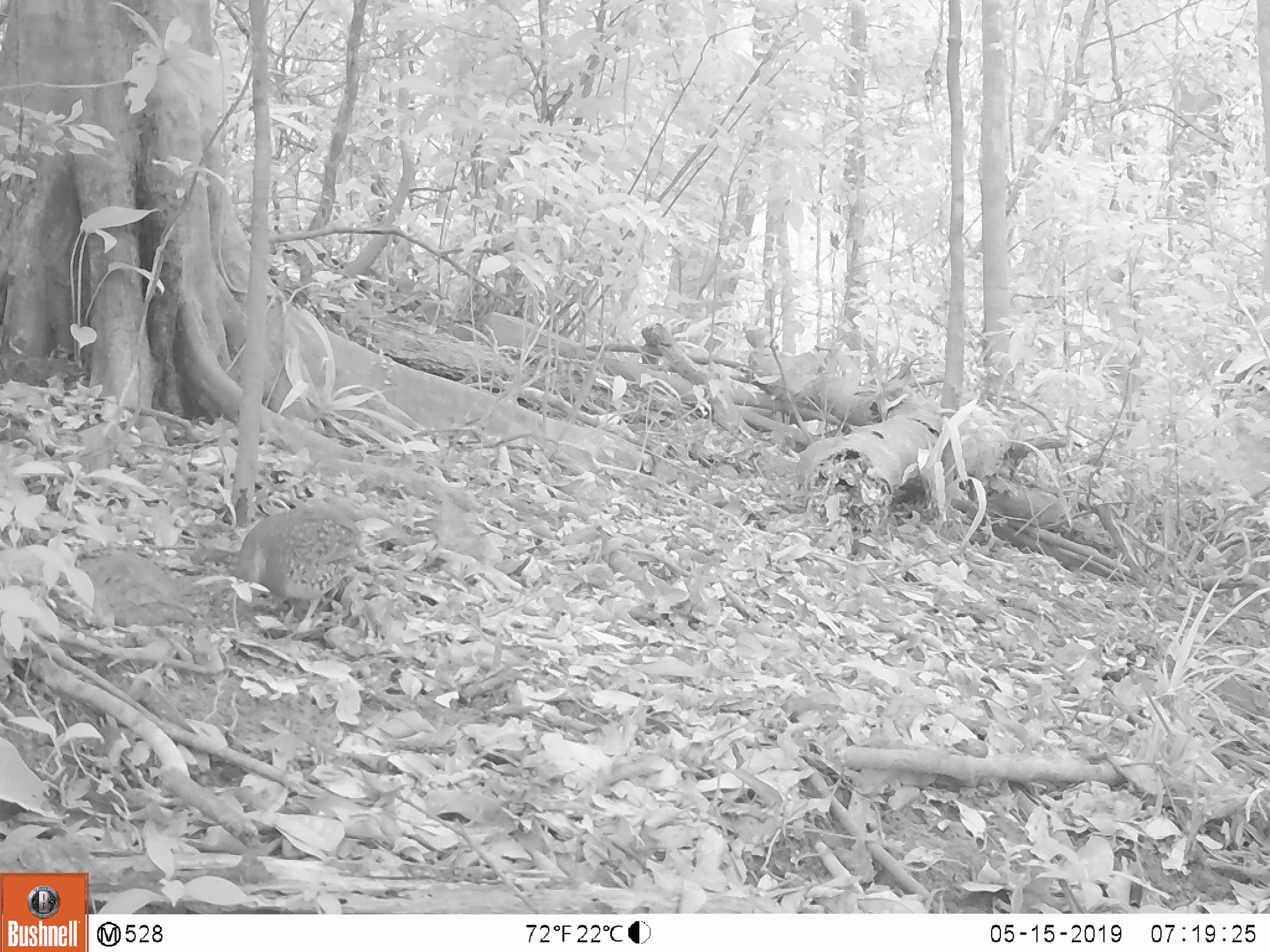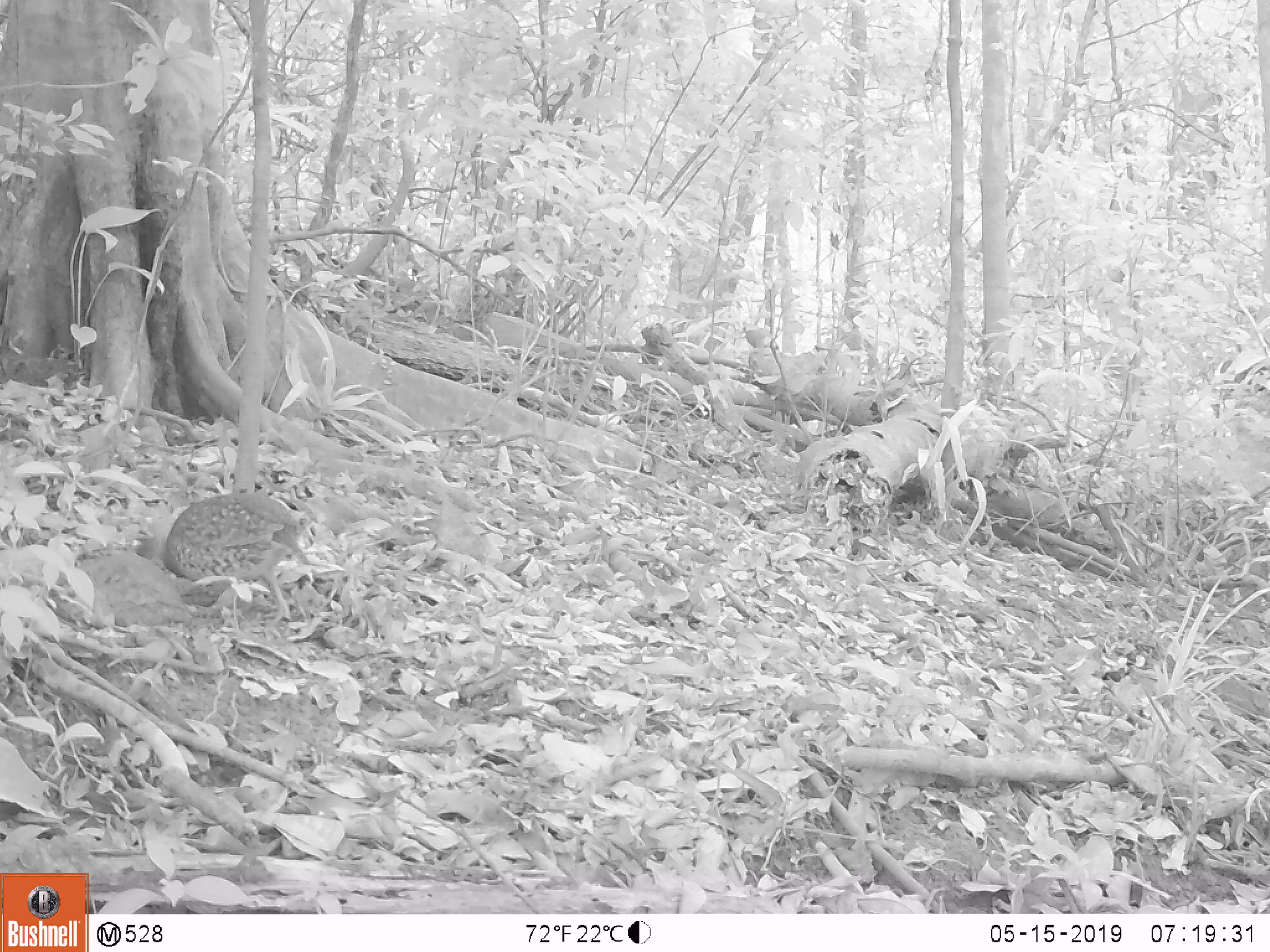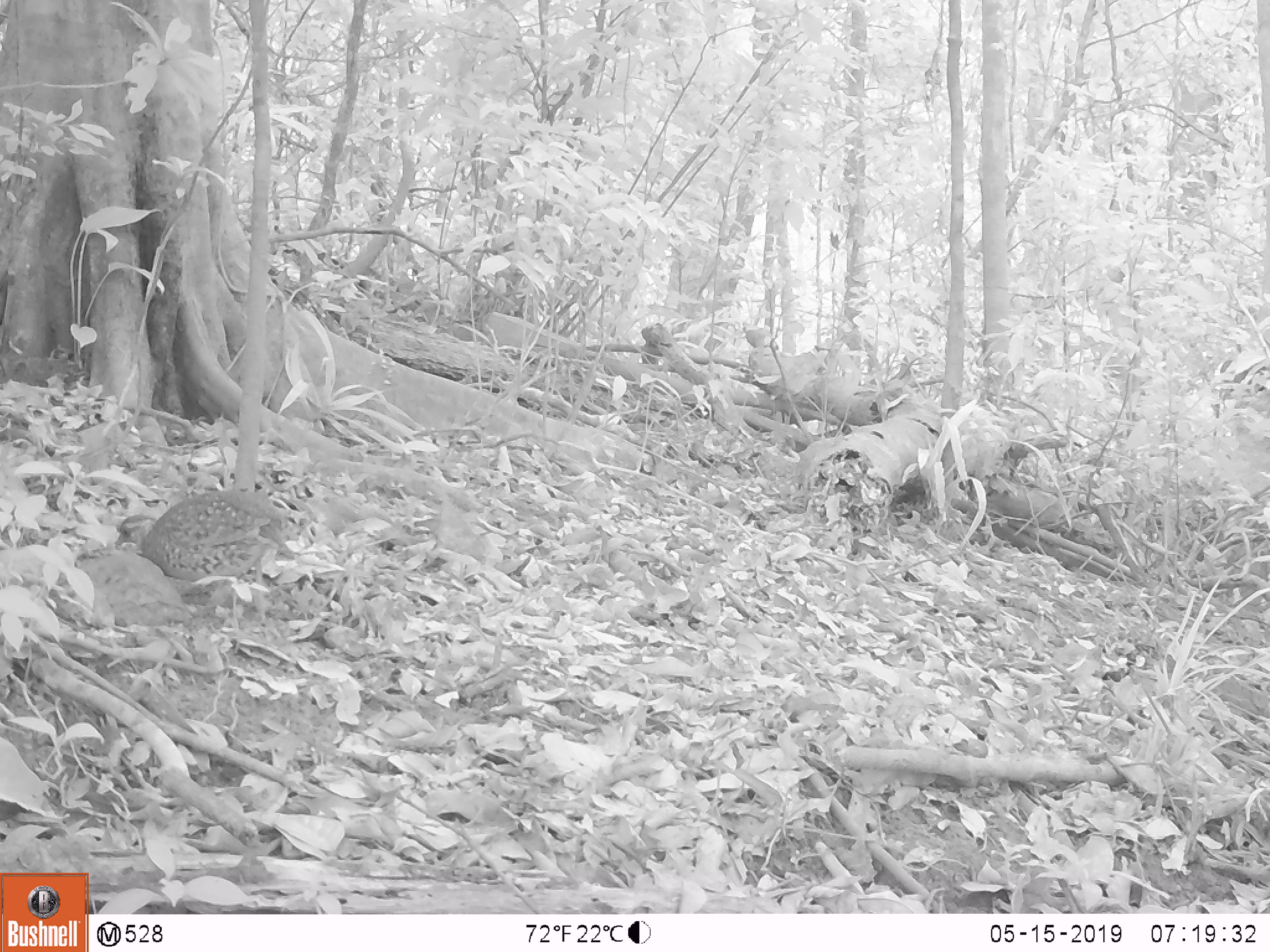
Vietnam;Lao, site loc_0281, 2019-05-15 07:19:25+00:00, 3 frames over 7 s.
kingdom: Animalia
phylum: Chordata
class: Aves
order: Galliformes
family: Phasianidae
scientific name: Phasianidae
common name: partridge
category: unidentified partridge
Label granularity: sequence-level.